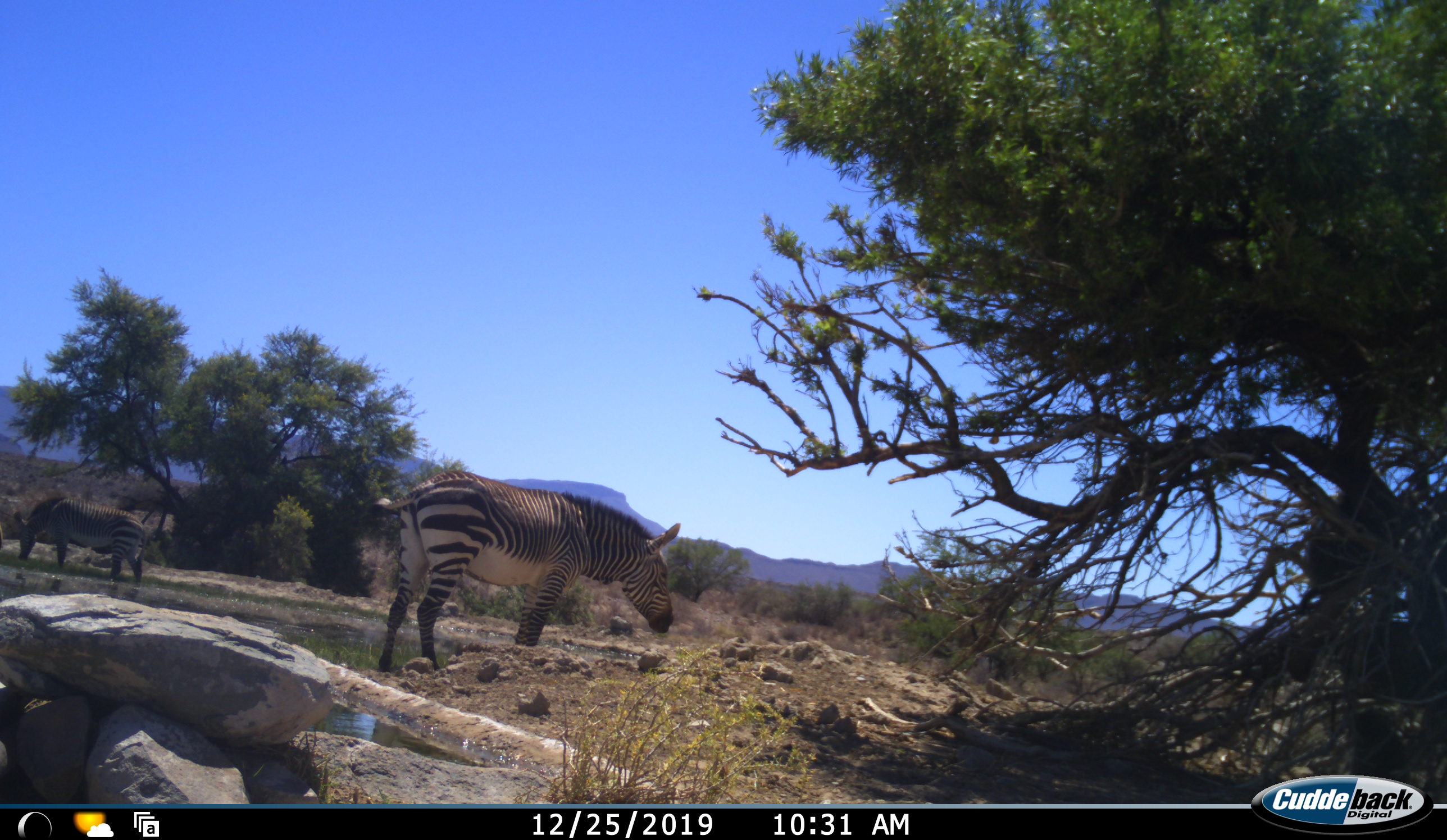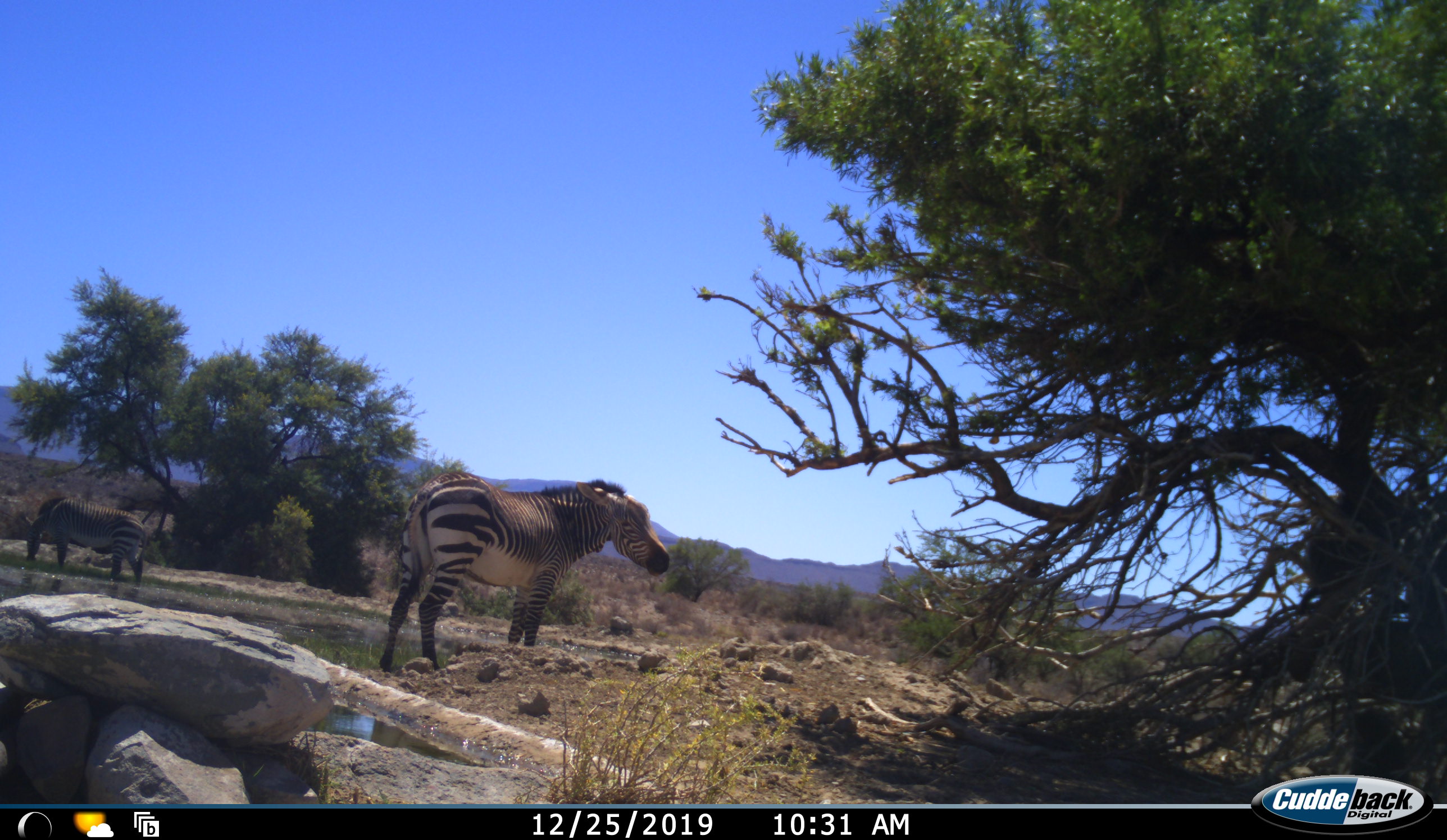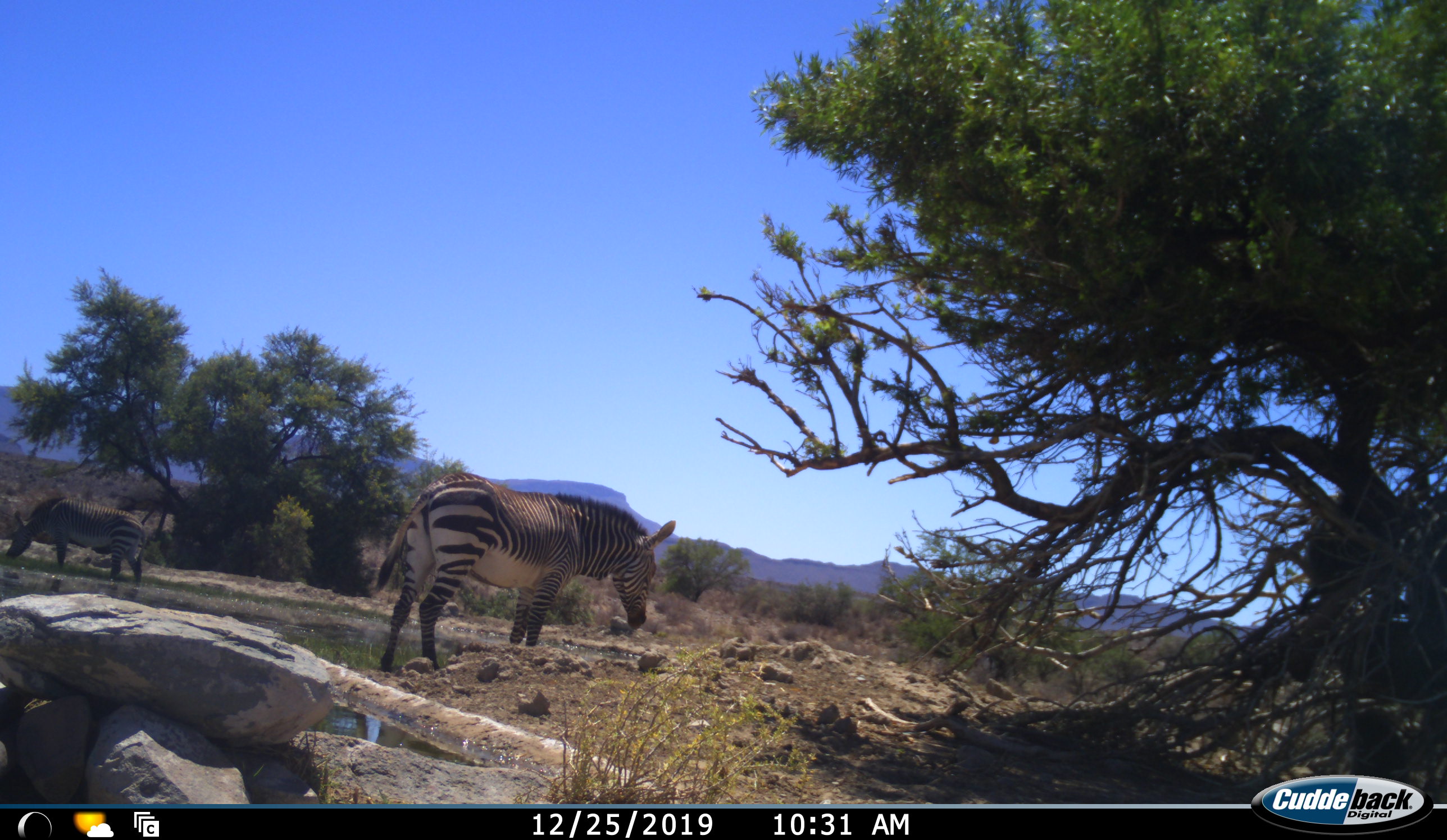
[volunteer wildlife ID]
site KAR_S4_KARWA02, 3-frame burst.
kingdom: Animalia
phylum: Chordata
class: Mammalia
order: Perissodactyla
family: Equidae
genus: Equus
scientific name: Equus zebra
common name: mountain zebra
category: zebramountain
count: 2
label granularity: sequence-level